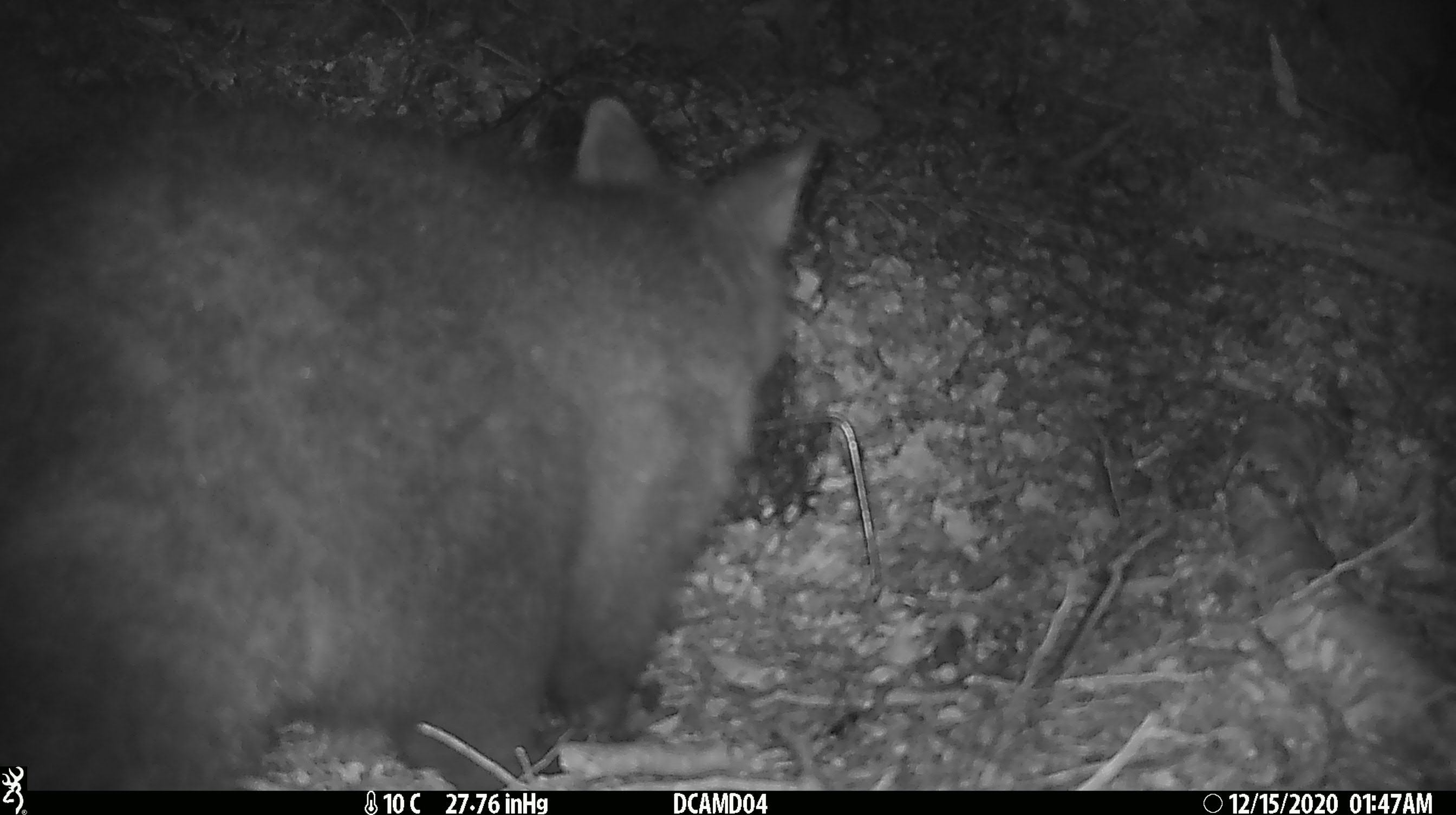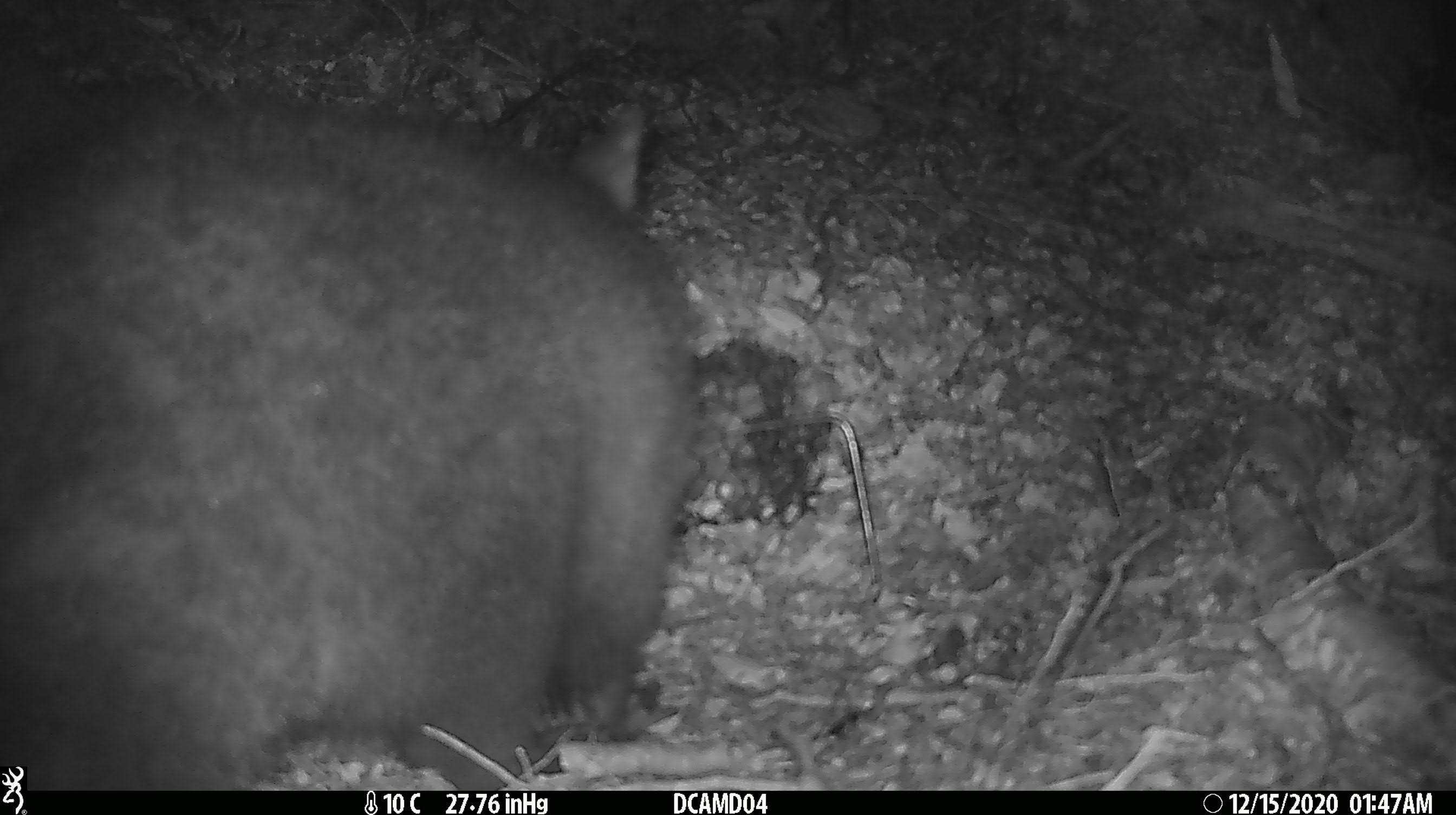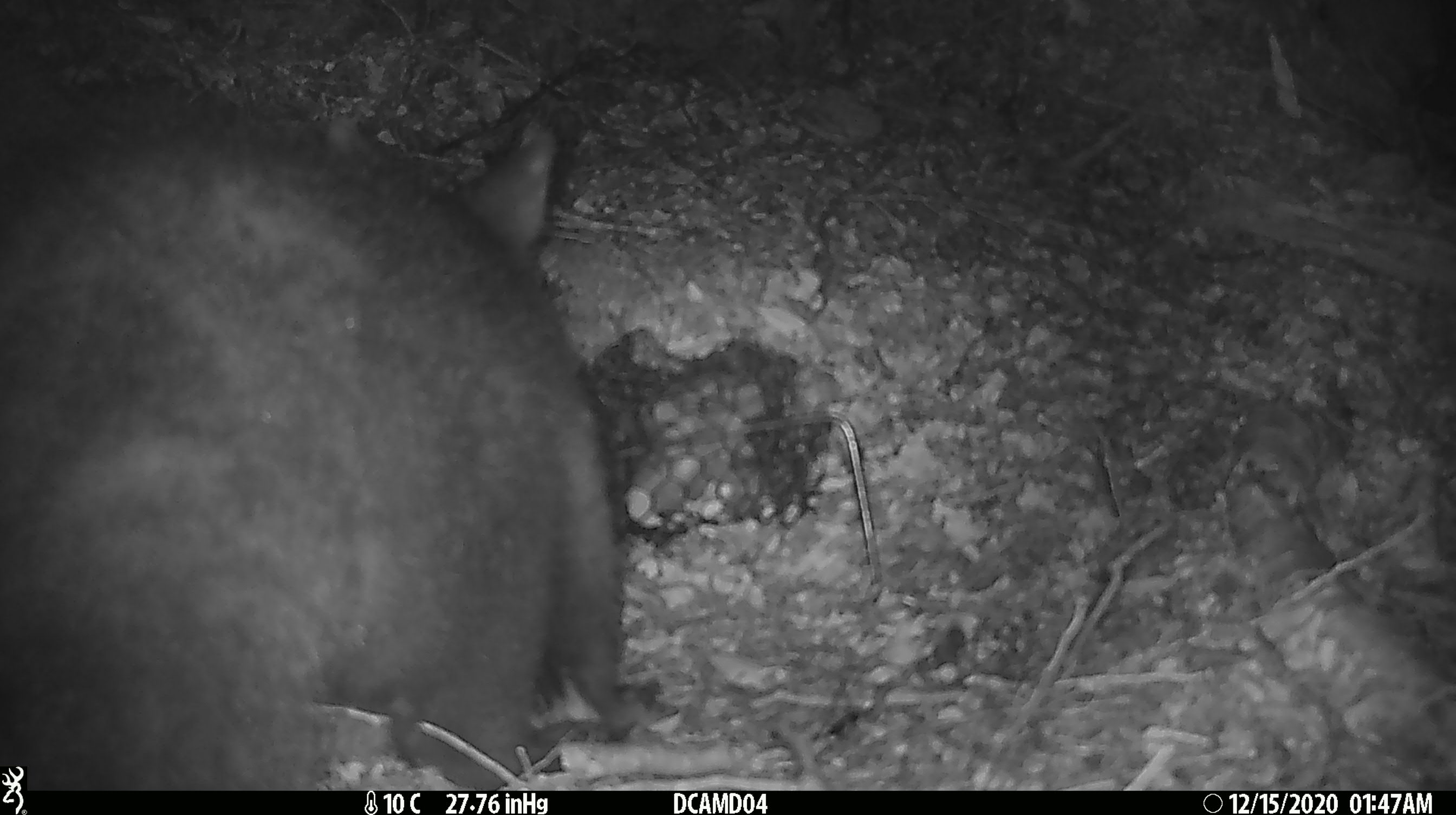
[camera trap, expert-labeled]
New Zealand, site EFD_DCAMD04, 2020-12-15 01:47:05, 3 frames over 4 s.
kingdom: Animalia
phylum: Chordata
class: Mammalia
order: Diprotodontia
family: Phalangeridae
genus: Trichosurus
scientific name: Trichosurus vulpecula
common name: common brushtail possum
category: possum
Possum (common brushtail possum) (Trichosurus vulpecula).